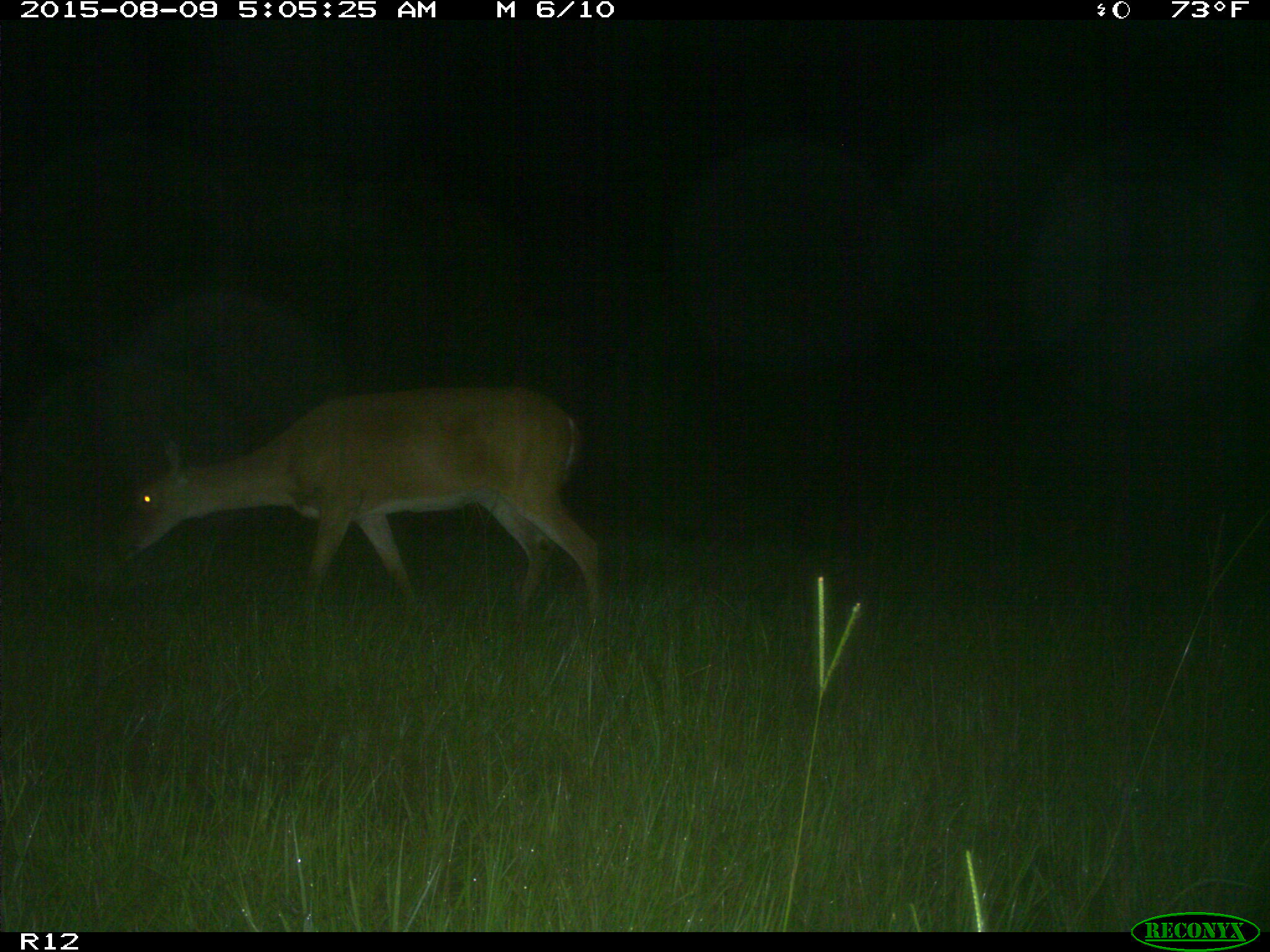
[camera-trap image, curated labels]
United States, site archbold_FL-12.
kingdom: Animalia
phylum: Chordata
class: Mammalia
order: Artiodactyla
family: Cervidae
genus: Odocoileus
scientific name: Odocoileus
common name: deer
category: unidentified deer